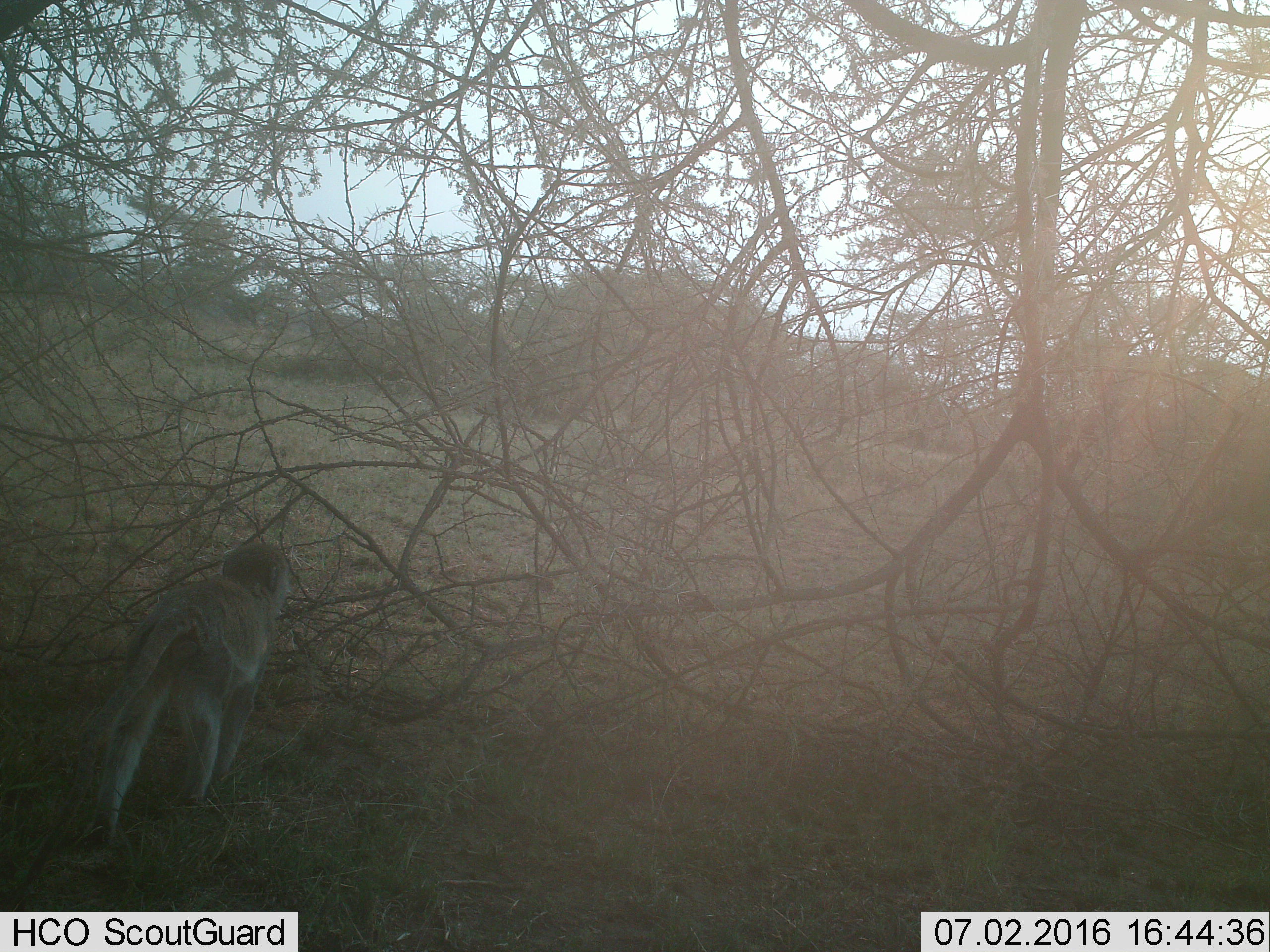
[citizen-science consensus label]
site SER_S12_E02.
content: unidentified animal